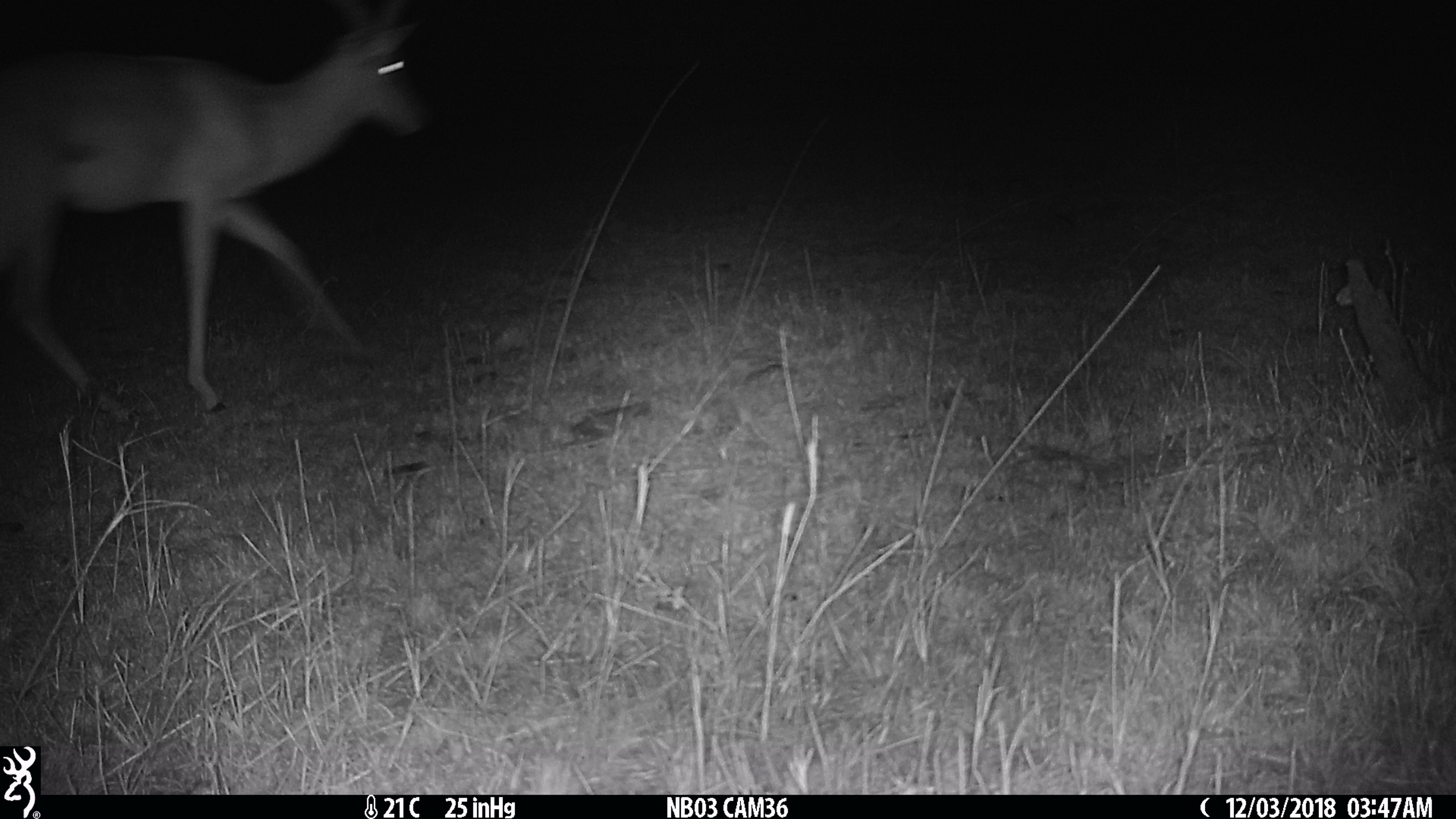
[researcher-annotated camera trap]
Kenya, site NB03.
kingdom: Animalia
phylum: Chordata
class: Mammalia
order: Artiodactyla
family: Bovidae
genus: Aepyceros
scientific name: Aepyceros melampus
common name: impala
Impala (Aepyceros melampus).